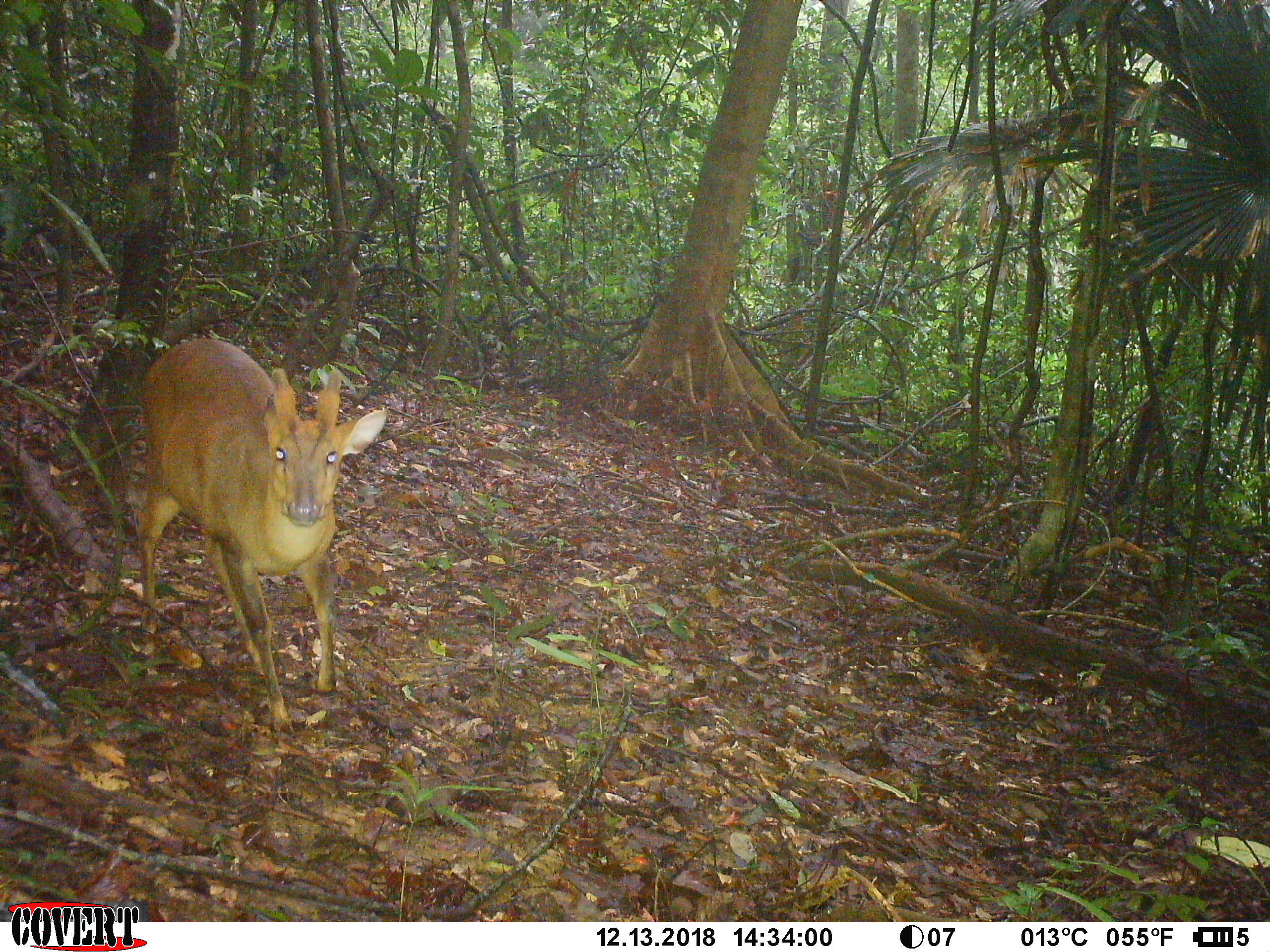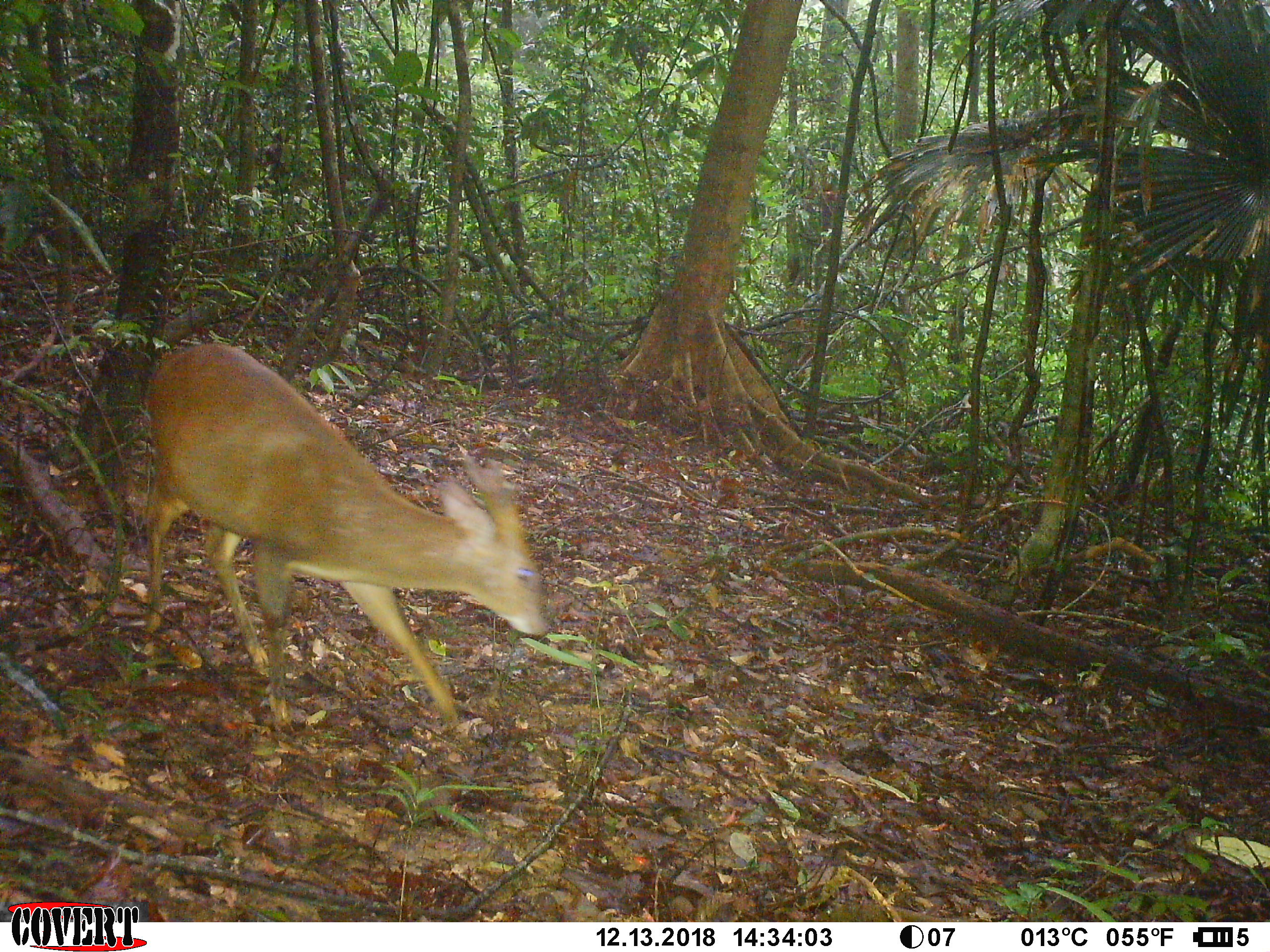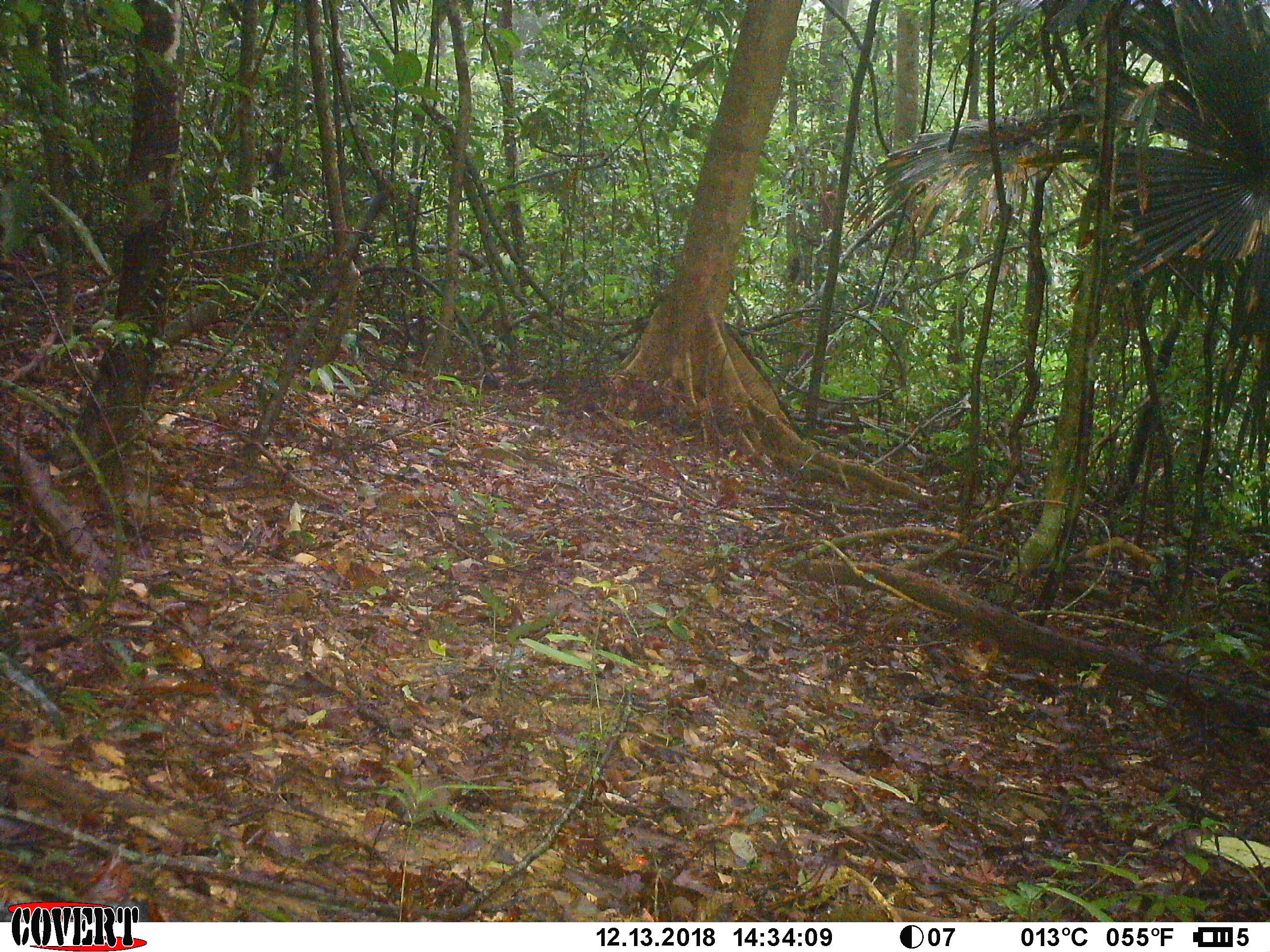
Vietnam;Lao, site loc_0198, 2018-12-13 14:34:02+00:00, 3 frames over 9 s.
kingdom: Animalia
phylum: Chordata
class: Mammalia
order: Artiodactyla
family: Cervidae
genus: Muntiacus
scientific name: Muntiacus vuquangensis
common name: large-antlered muntjac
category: large antlered muntjac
Large antlered muntjac (large-antlered muntjac) (Muntiacus vuquangensis). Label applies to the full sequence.